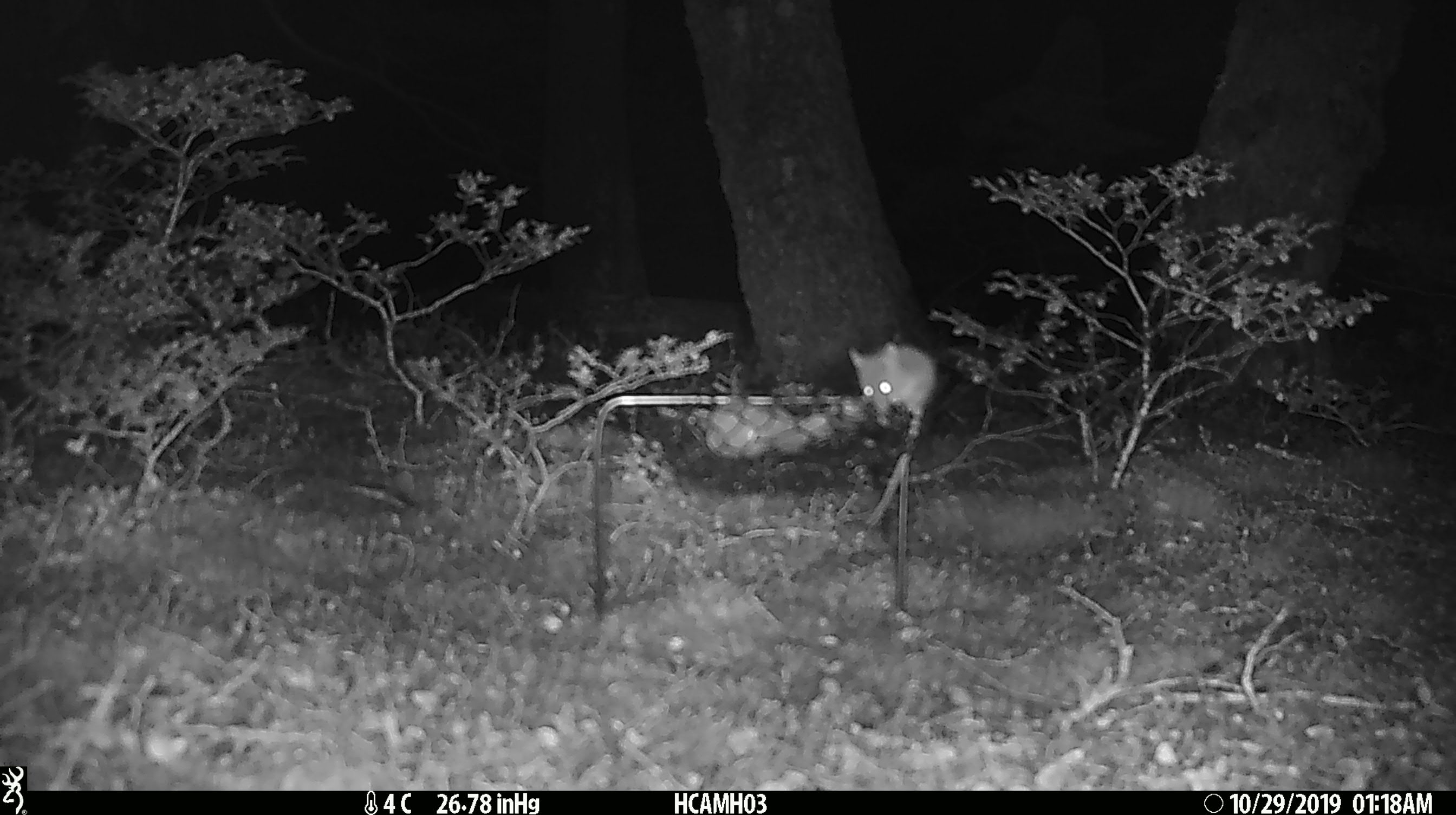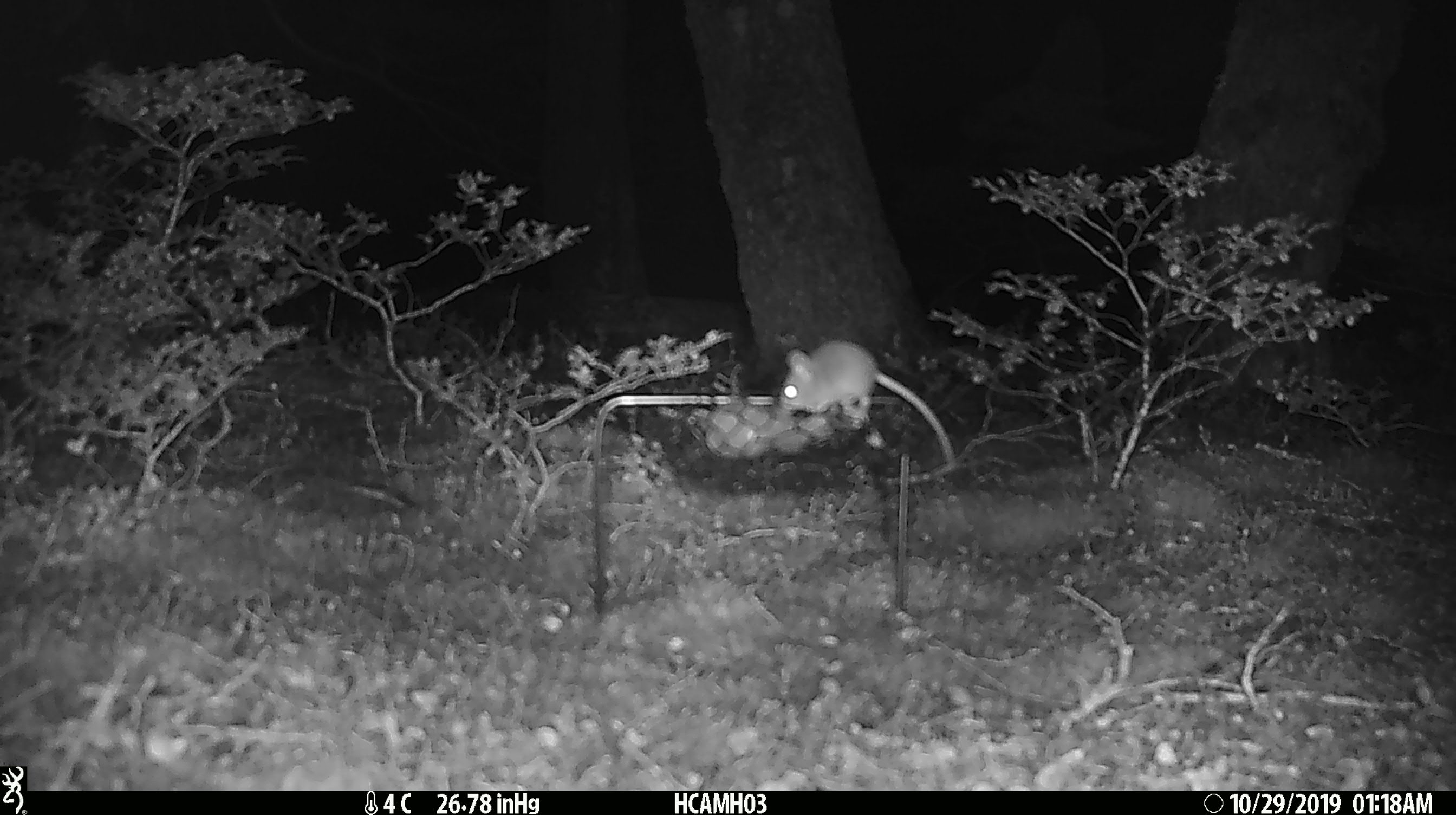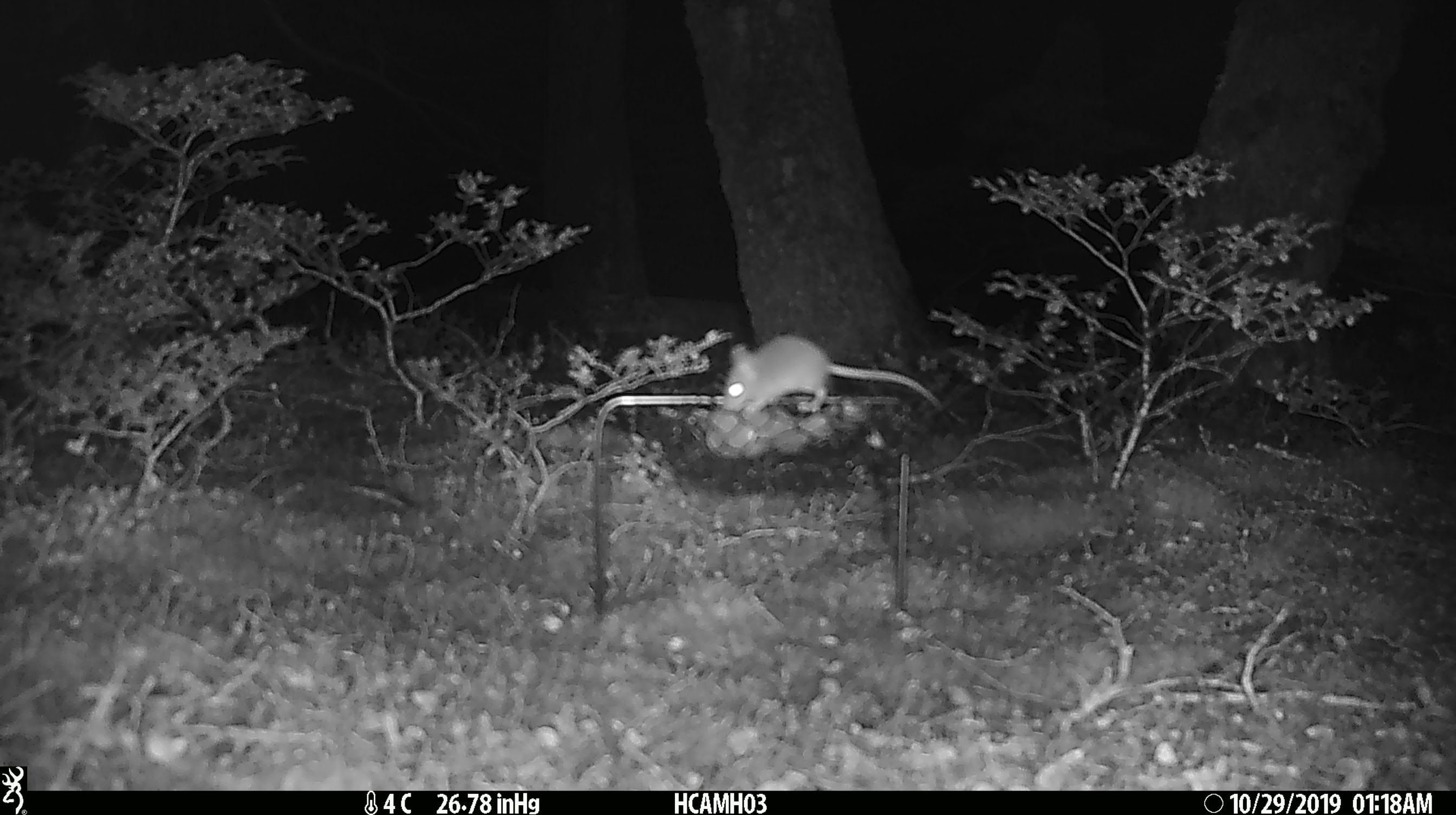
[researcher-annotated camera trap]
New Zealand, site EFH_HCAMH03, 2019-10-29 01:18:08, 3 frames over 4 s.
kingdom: Animalia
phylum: Chordata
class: Mammalia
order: Rodentia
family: Muridae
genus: Mus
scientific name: Mus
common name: mouse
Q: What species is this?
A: Mouse (Mus).